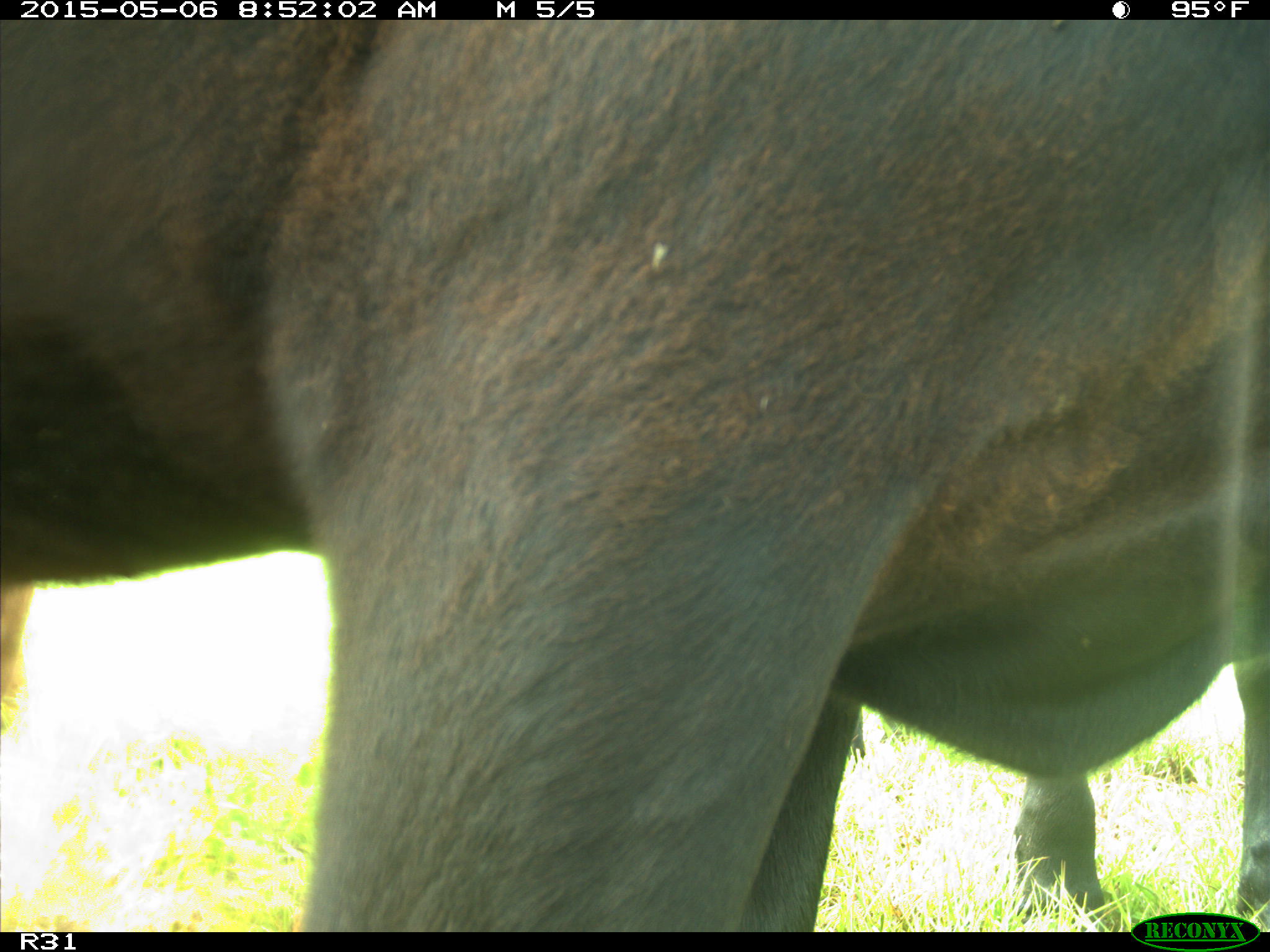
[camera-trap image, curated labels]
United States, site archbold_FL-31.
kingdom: Animalia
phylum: Chordata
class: Mammalia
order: Artiodactyla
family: Bovidae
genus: Bos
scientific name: Bos taurus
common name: domestic cow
Bos taurus (domestic cow).